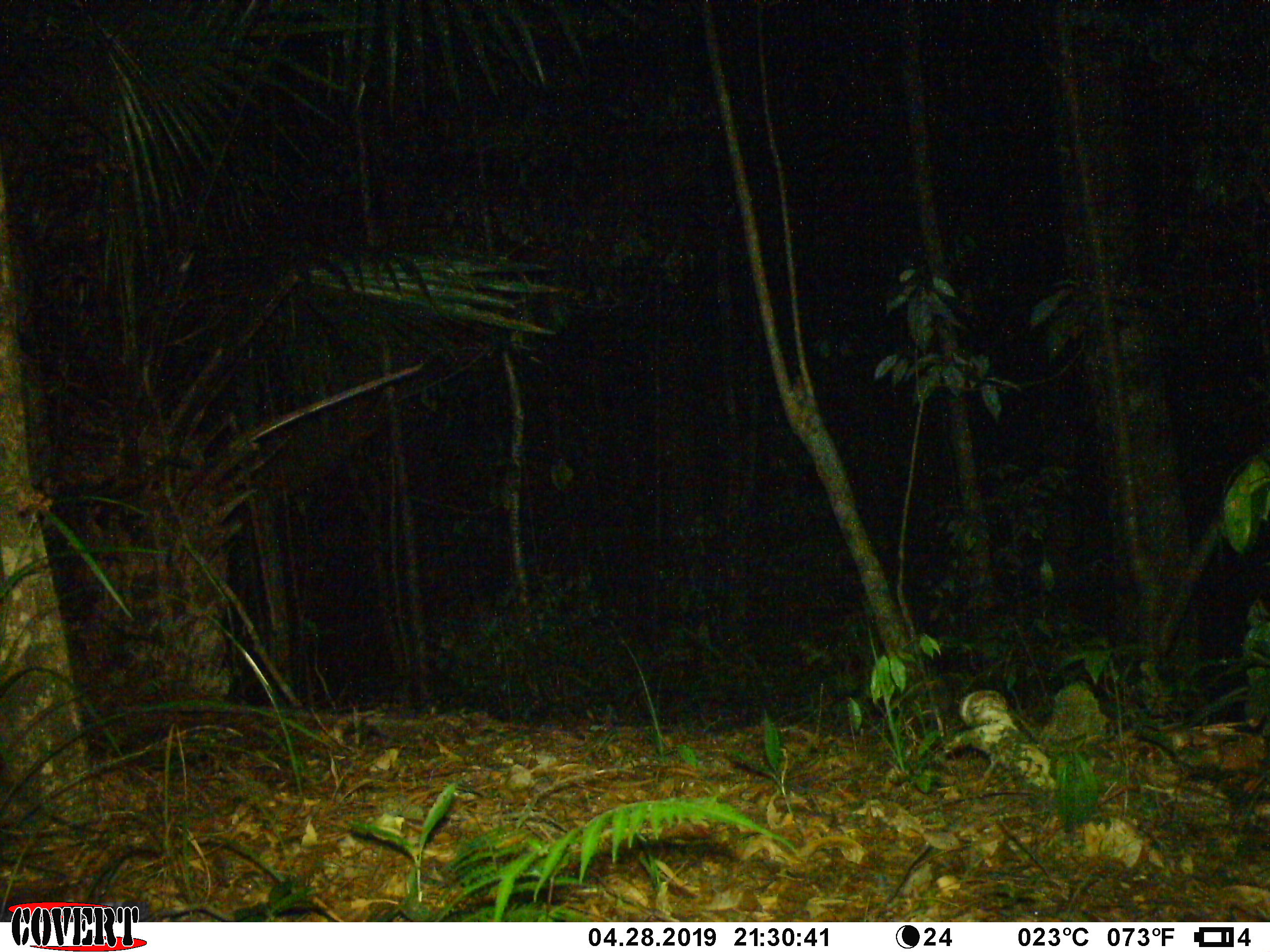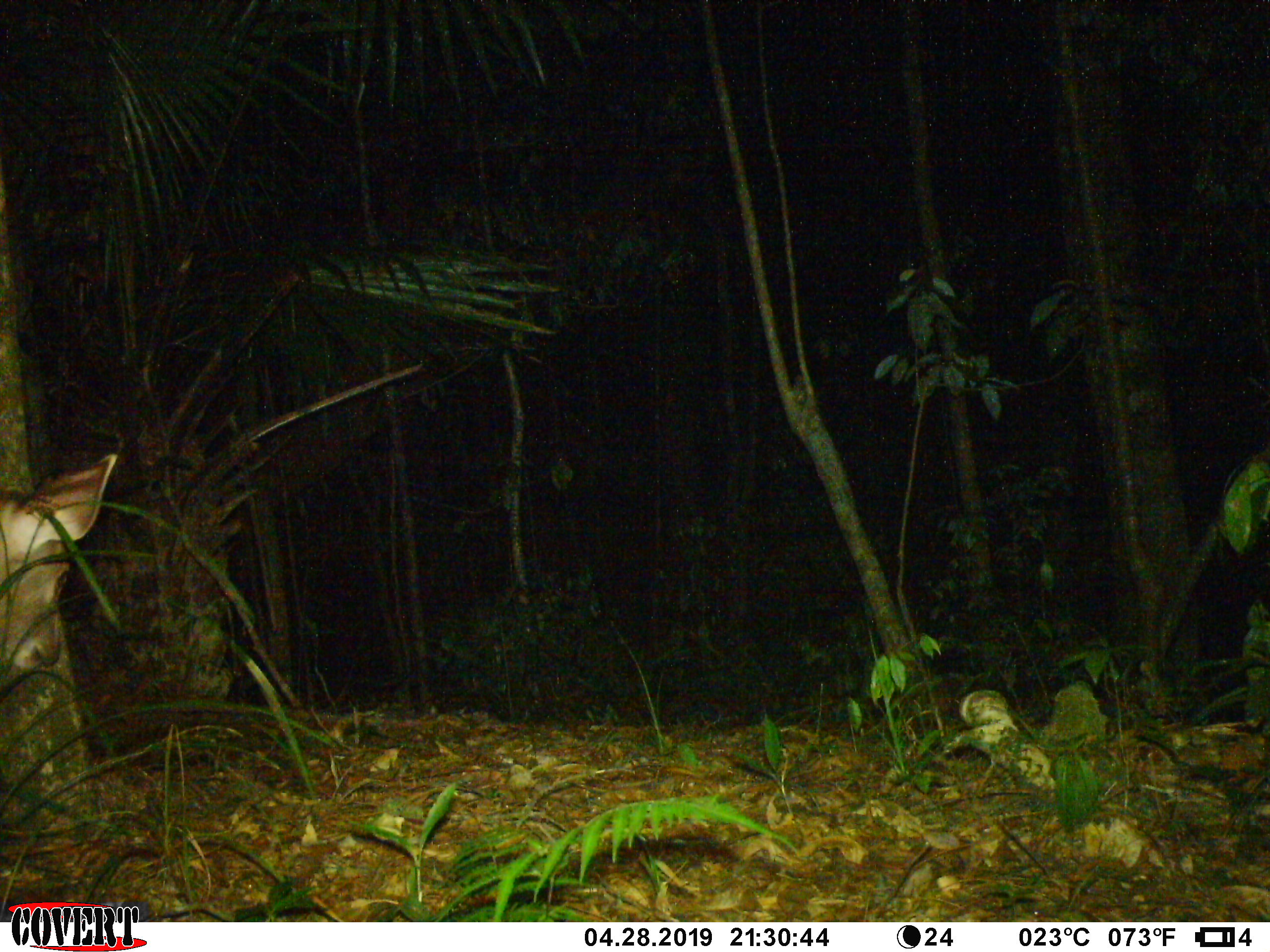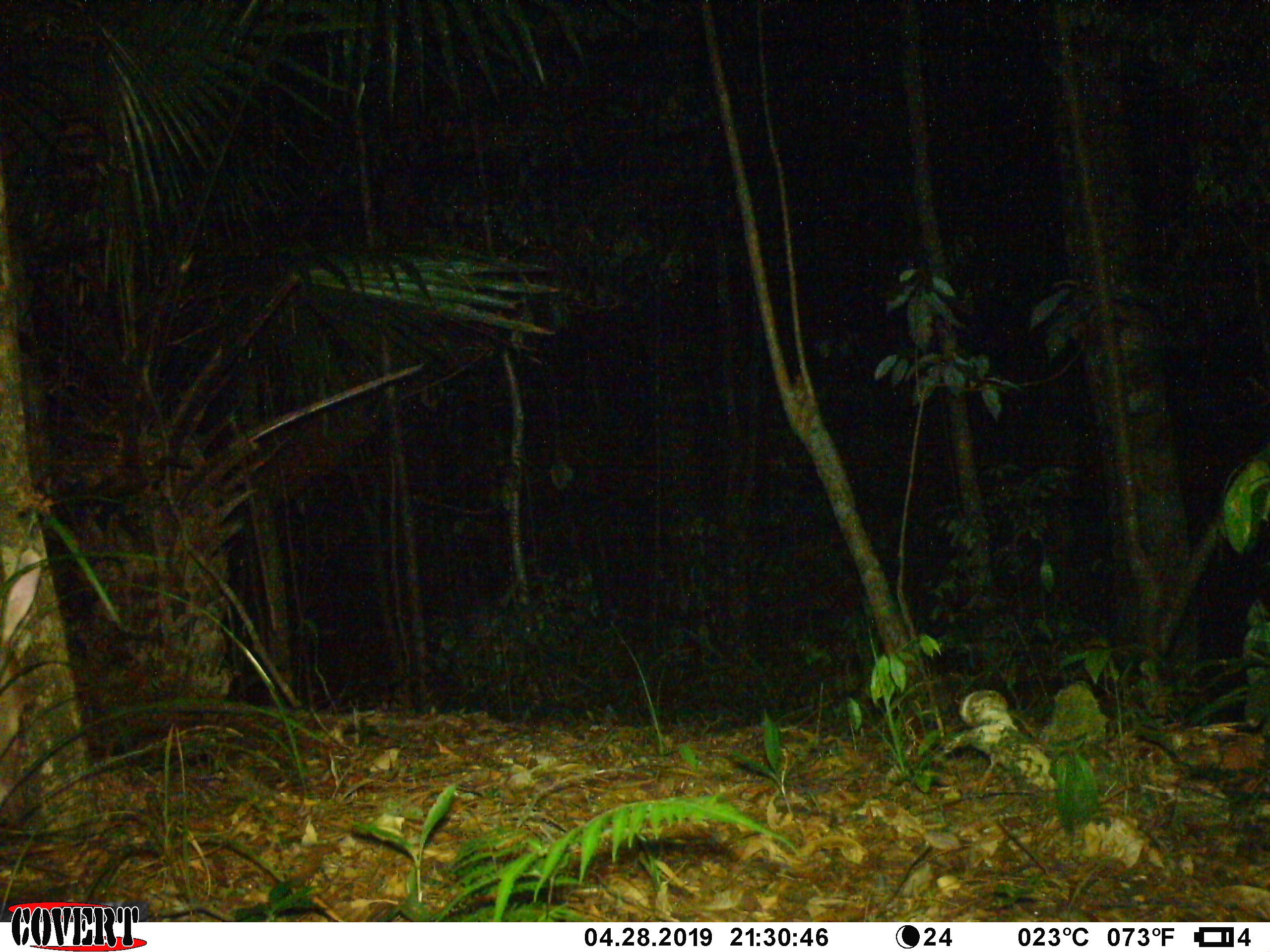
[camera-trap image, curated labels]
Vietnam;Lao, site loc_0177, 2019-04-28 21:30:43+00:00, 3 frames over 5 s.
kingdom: Animalia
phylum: Chordata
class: Mammalia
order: Artiodactyla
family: Cervidae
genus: Rusa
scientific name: Rusa unicolor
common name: sambar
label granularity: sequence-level